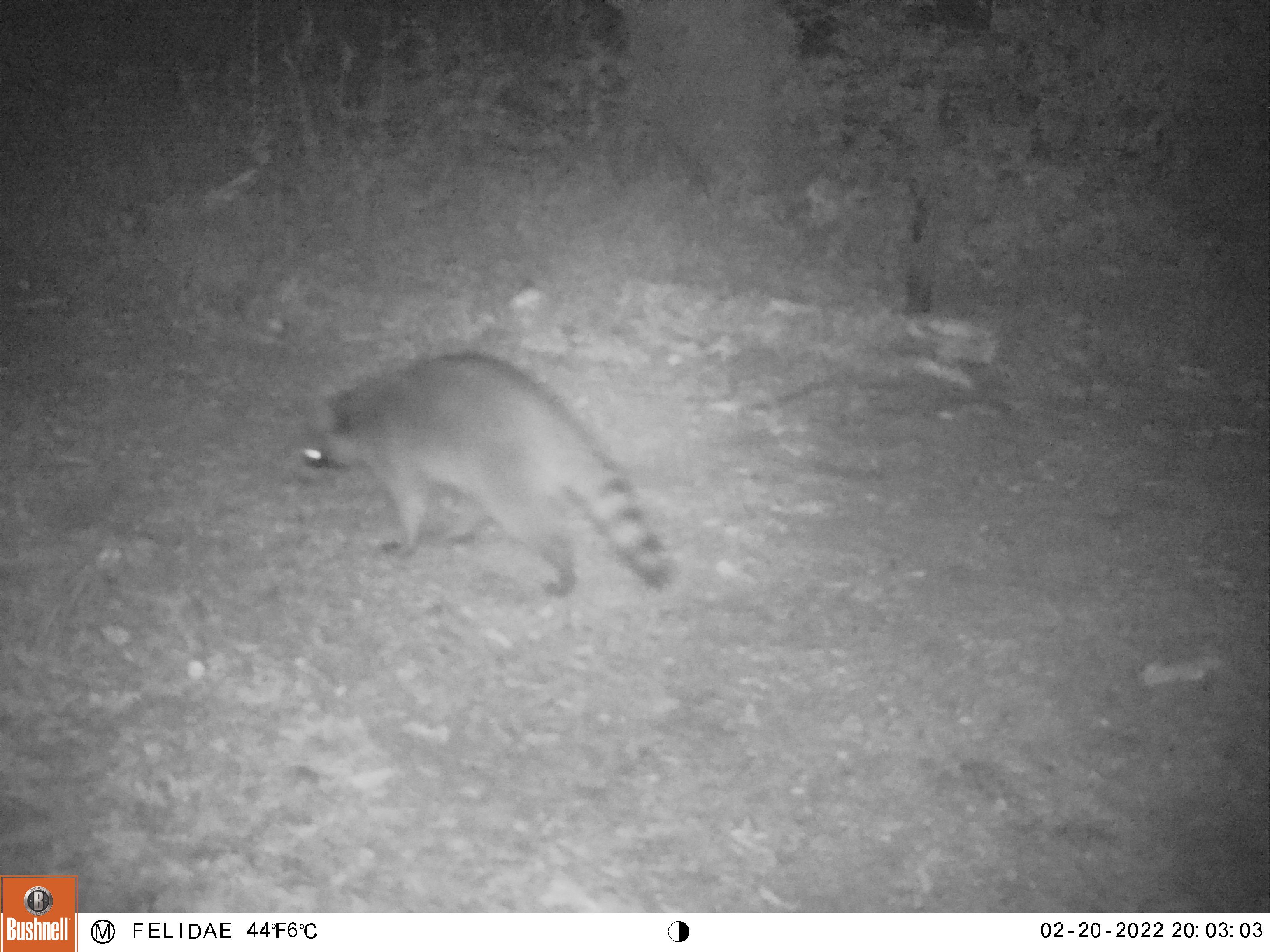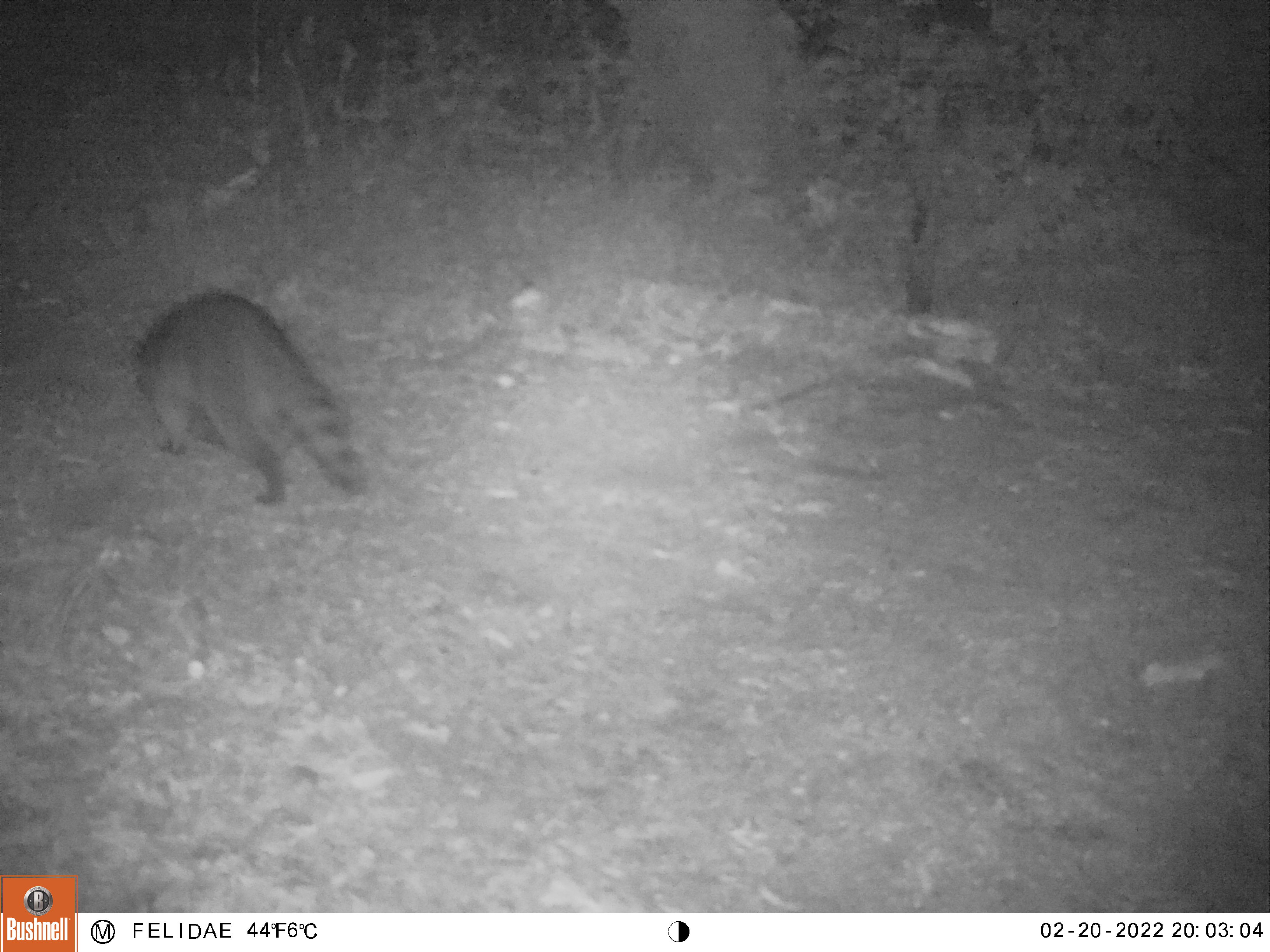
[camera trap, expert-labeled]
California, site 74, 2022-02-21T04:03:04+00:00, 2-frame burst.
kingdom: Animalia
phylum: Chordata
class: Mammalia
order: Carnivora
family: Procyonidae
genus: Procyon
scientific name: Procyon lotor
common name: raccoon